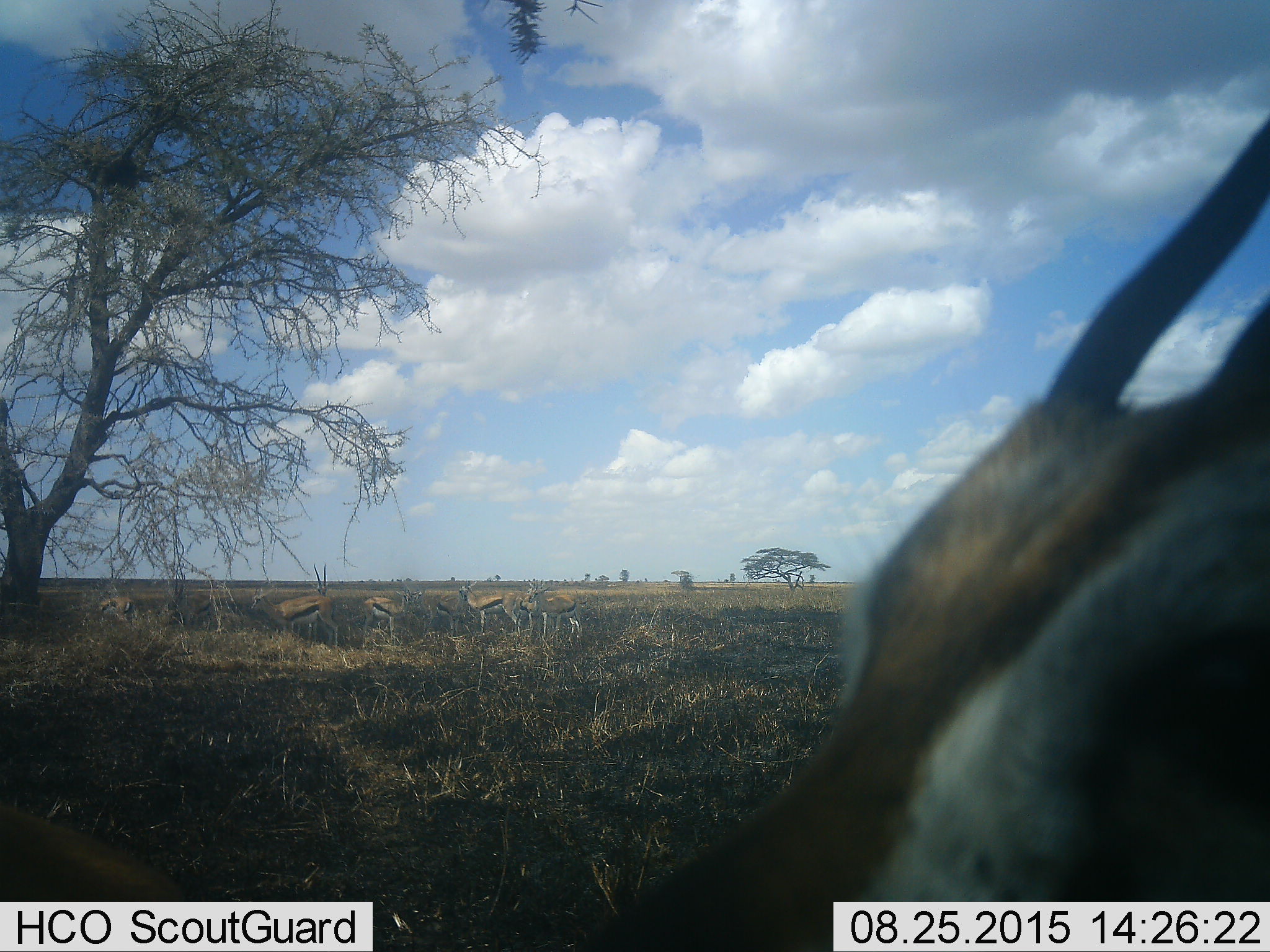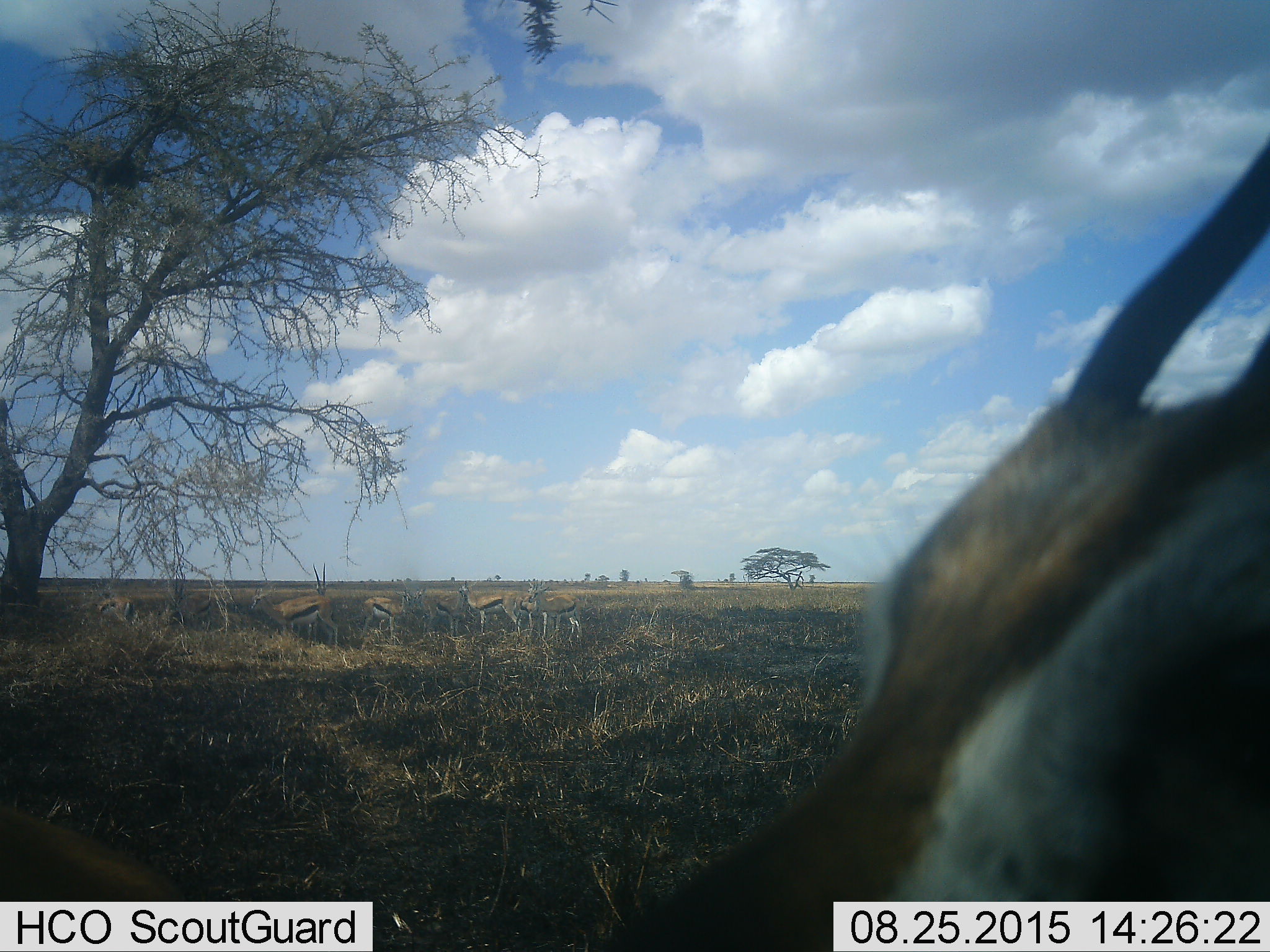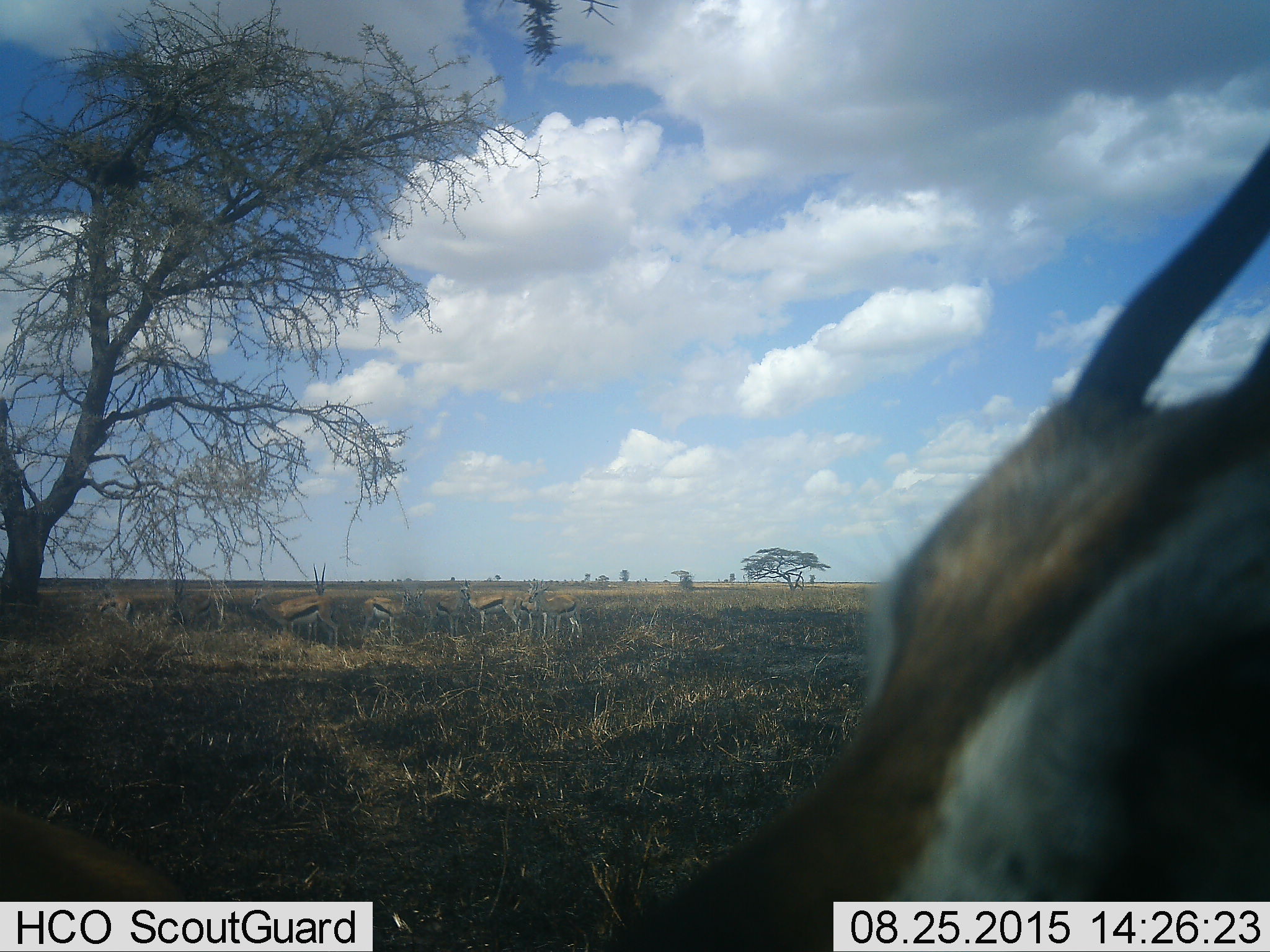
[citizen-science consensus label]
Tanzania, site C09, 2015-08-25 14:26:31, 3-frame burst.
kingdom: Animalia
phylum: Chordata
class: Mammalia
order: Artiodactyla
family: Bovidae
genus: Eudorcas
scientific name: Eudorcas thomsonii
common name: thomson's gazelle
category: gazellethomsons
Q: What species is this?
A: Gazellethomsons (thomson's gazelle) (Eudorcas thomsonii).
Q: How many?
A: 9.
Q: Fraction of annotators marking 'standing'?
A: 67%.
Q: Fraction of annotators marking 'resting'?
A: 17%.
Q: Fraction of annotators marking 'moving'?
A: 17%.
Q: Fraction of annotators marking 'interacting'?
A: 17%.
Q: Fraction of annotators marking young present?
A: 0%.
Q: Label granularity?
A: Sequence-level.